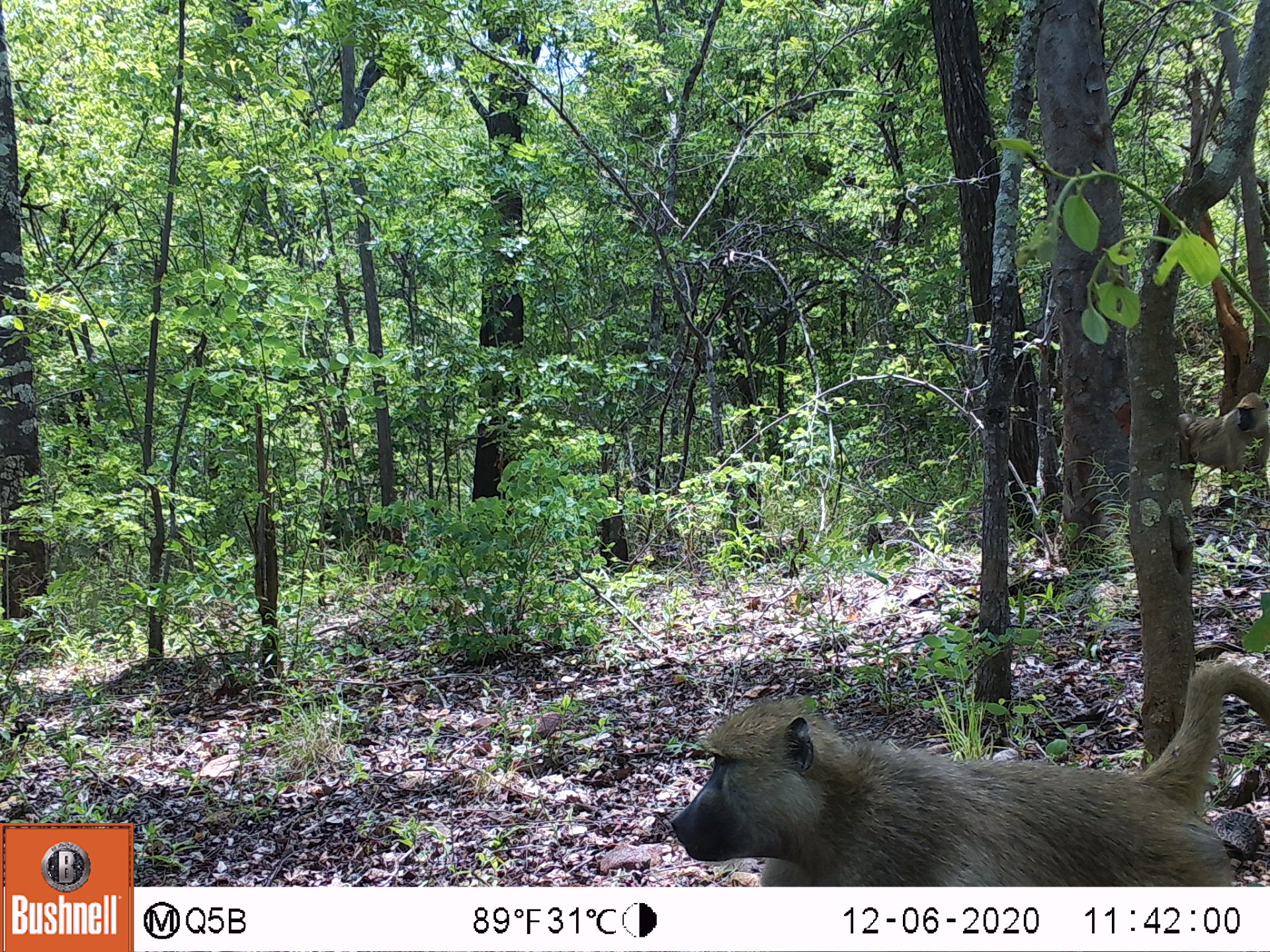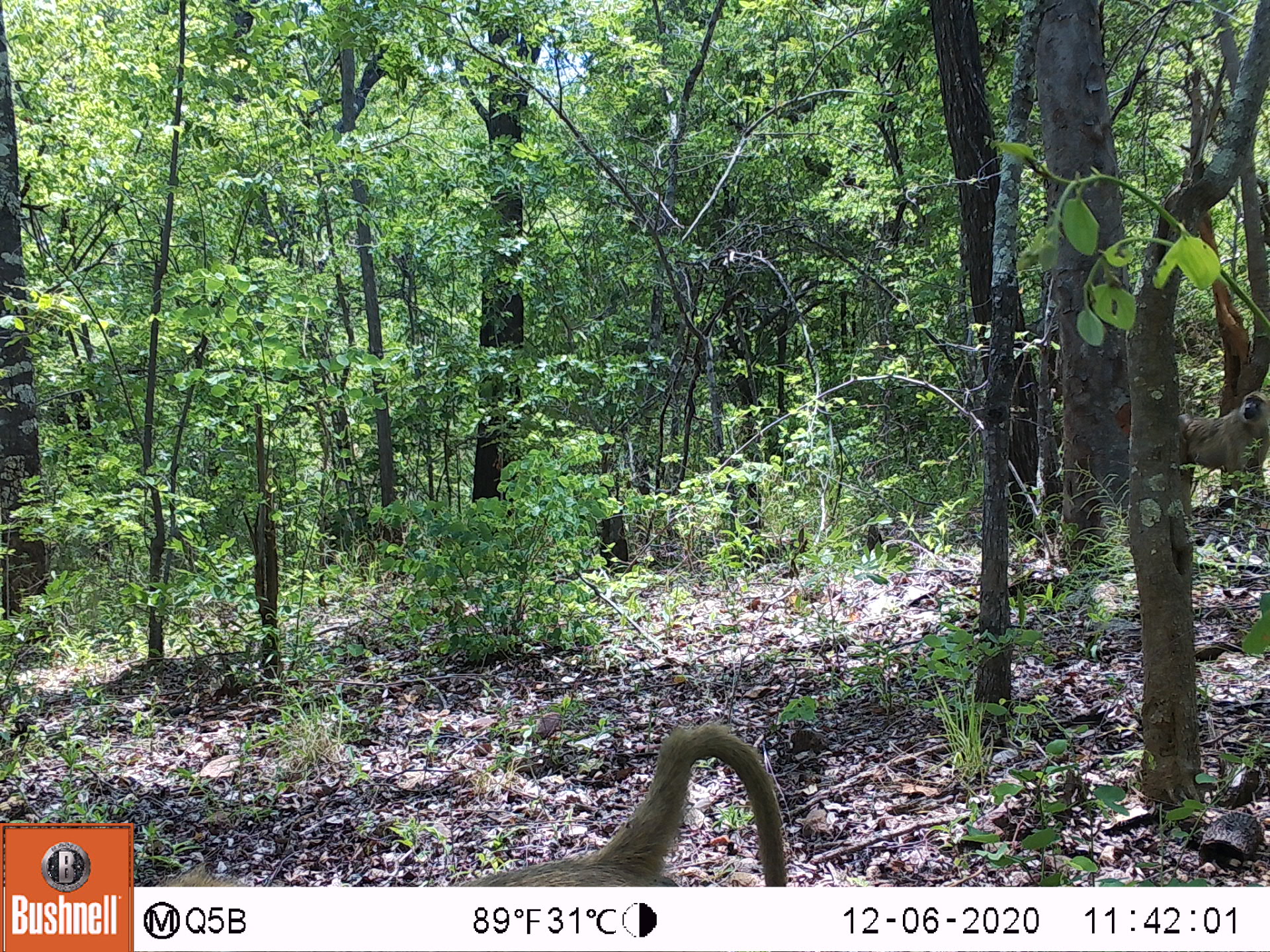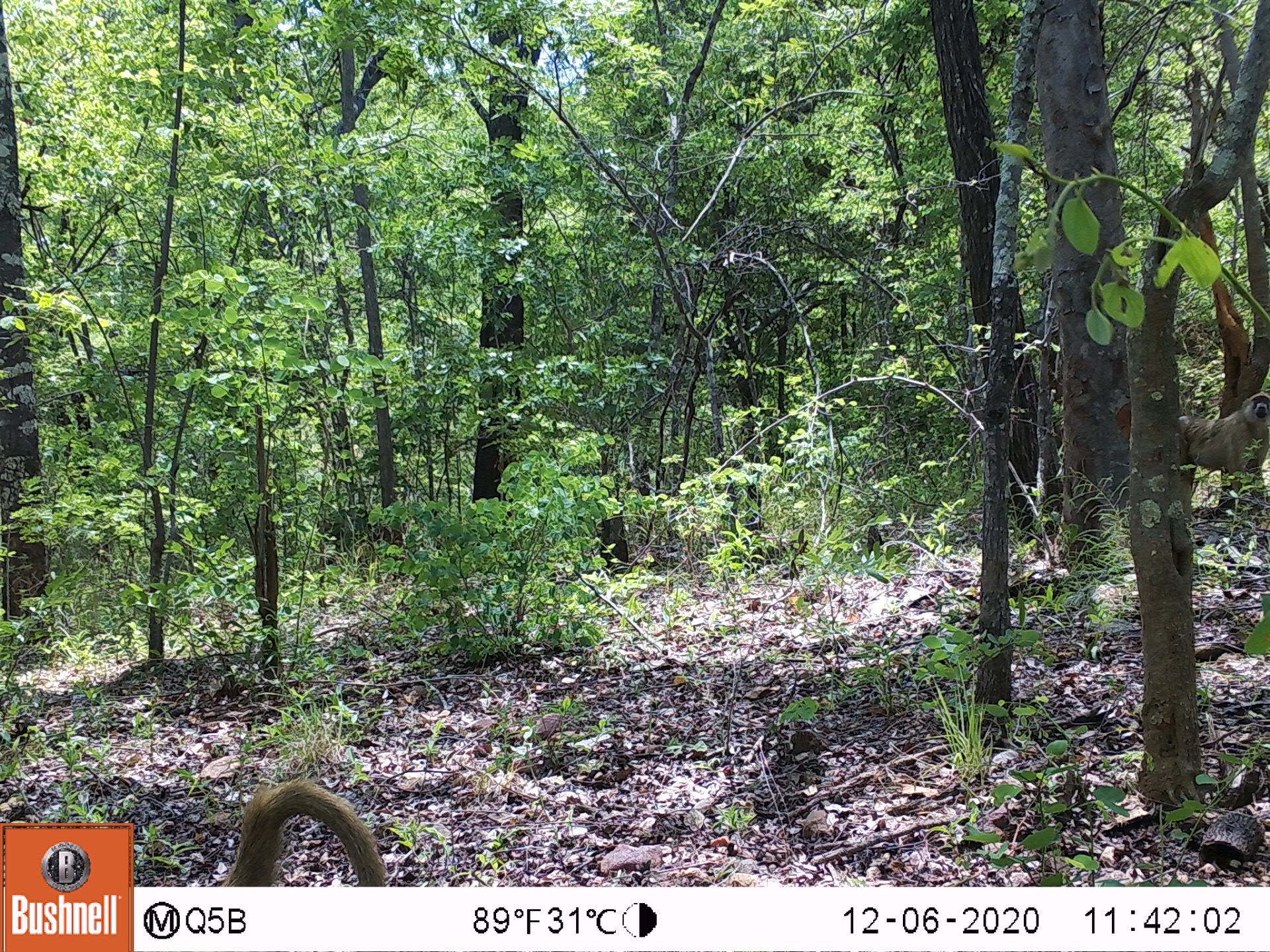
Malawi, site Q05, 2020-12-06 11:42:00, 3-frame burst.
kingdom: Animalia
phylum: Chordata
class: Mammalia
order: Primates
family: Cercopithecidae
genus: Papio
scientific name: Papio cynocephalus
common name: yellow baboon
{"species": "yellow baboon (Papio cynocephalus)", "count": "2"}